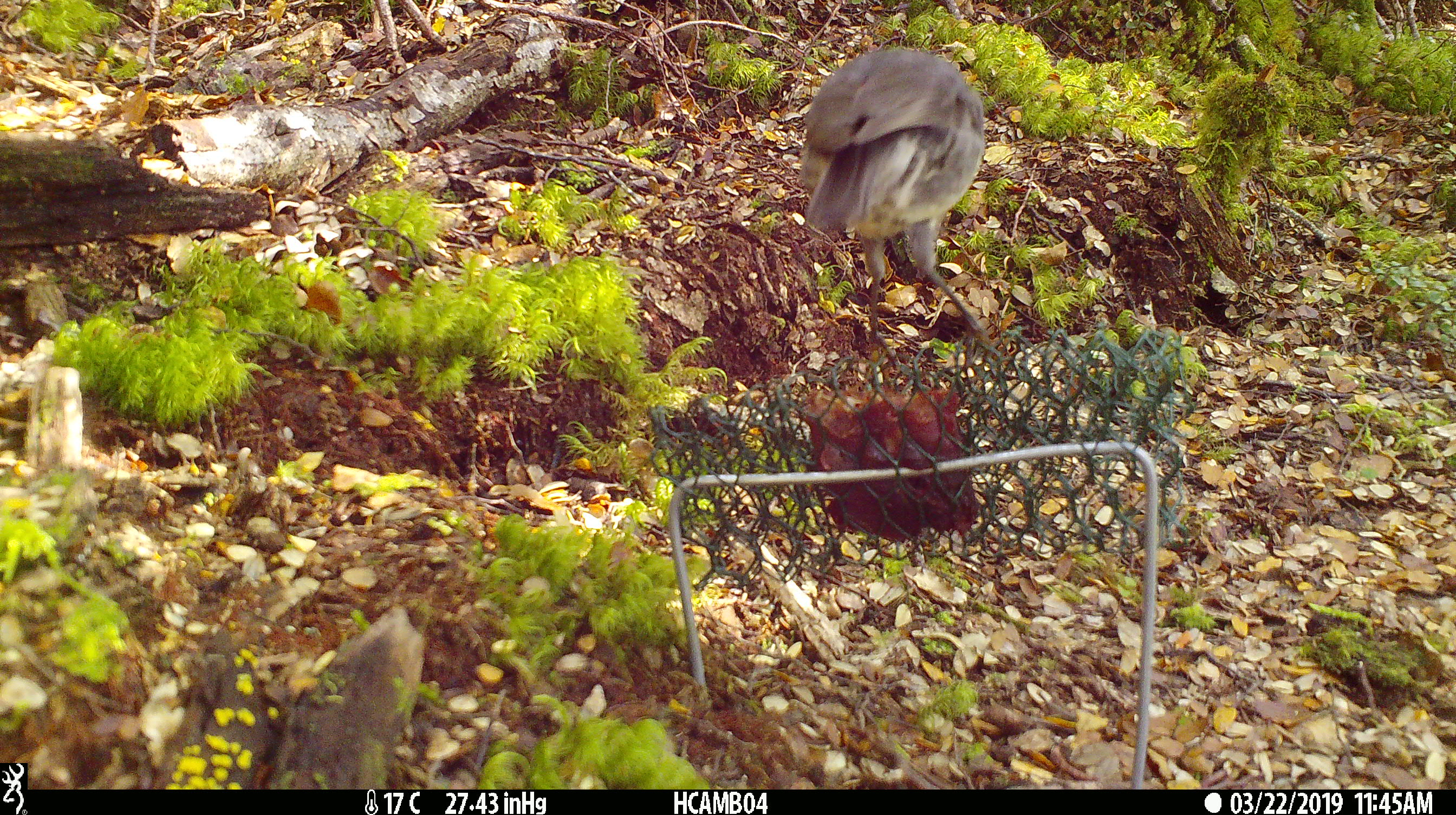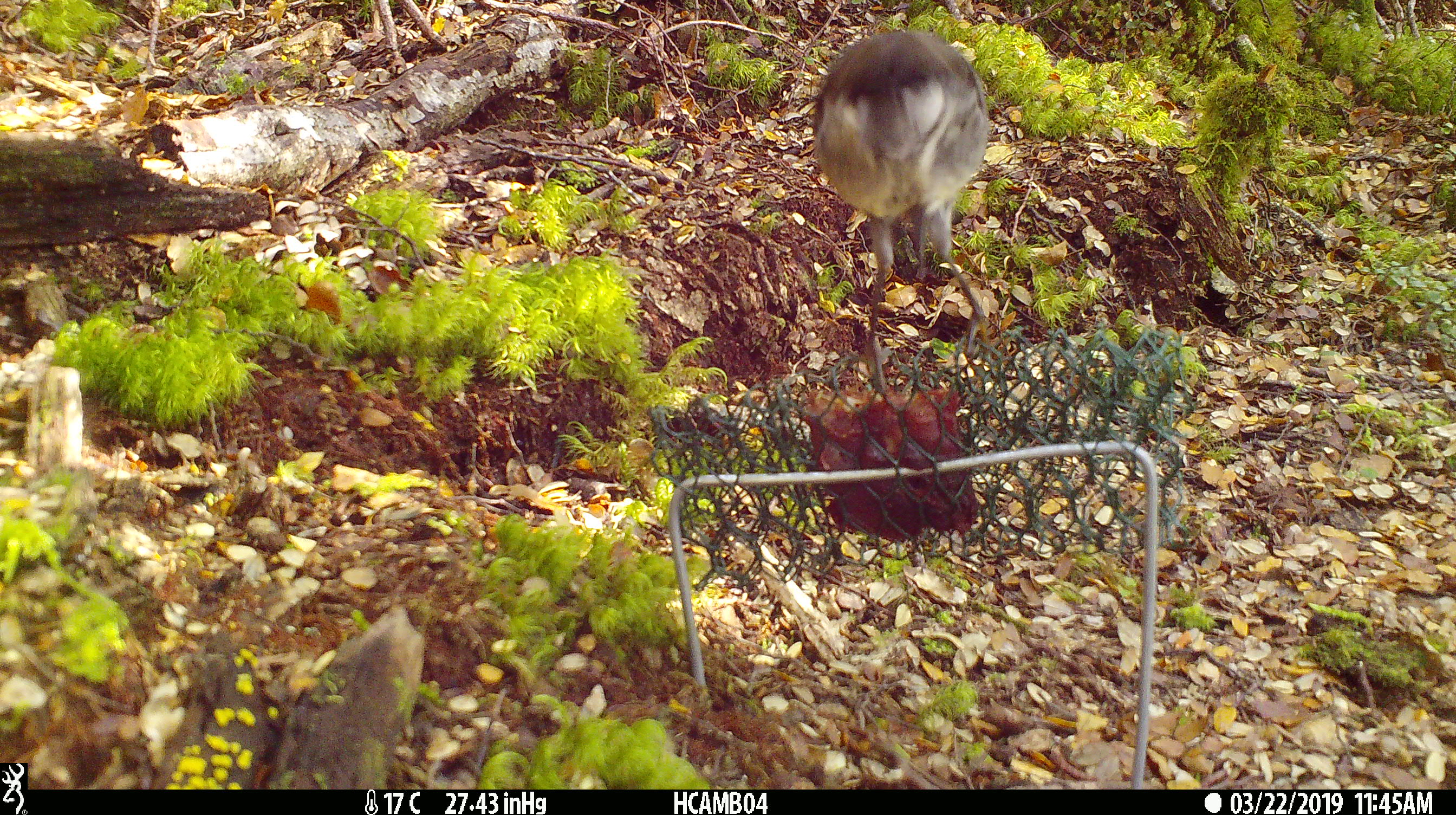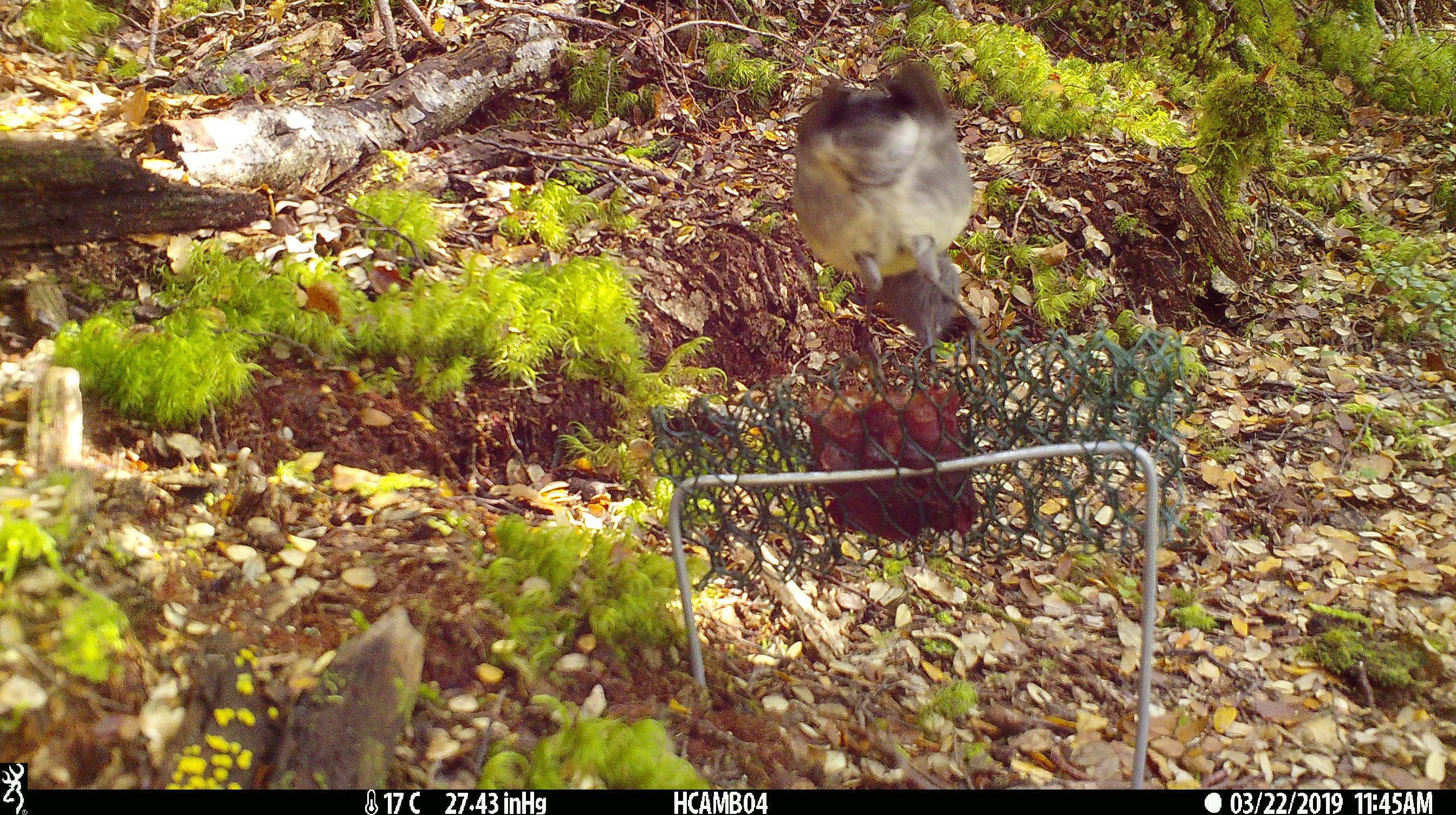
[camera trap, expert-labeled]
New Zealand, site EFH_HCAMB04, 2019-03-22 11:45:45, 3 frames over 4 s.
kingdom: Animalia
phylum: Chordata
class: Aves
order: Passeriformes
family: Petroicidae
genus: Petroica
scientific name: Petroica australis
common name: new zealand robin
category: robin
Robin (new zealand robin) (Petroica australis).